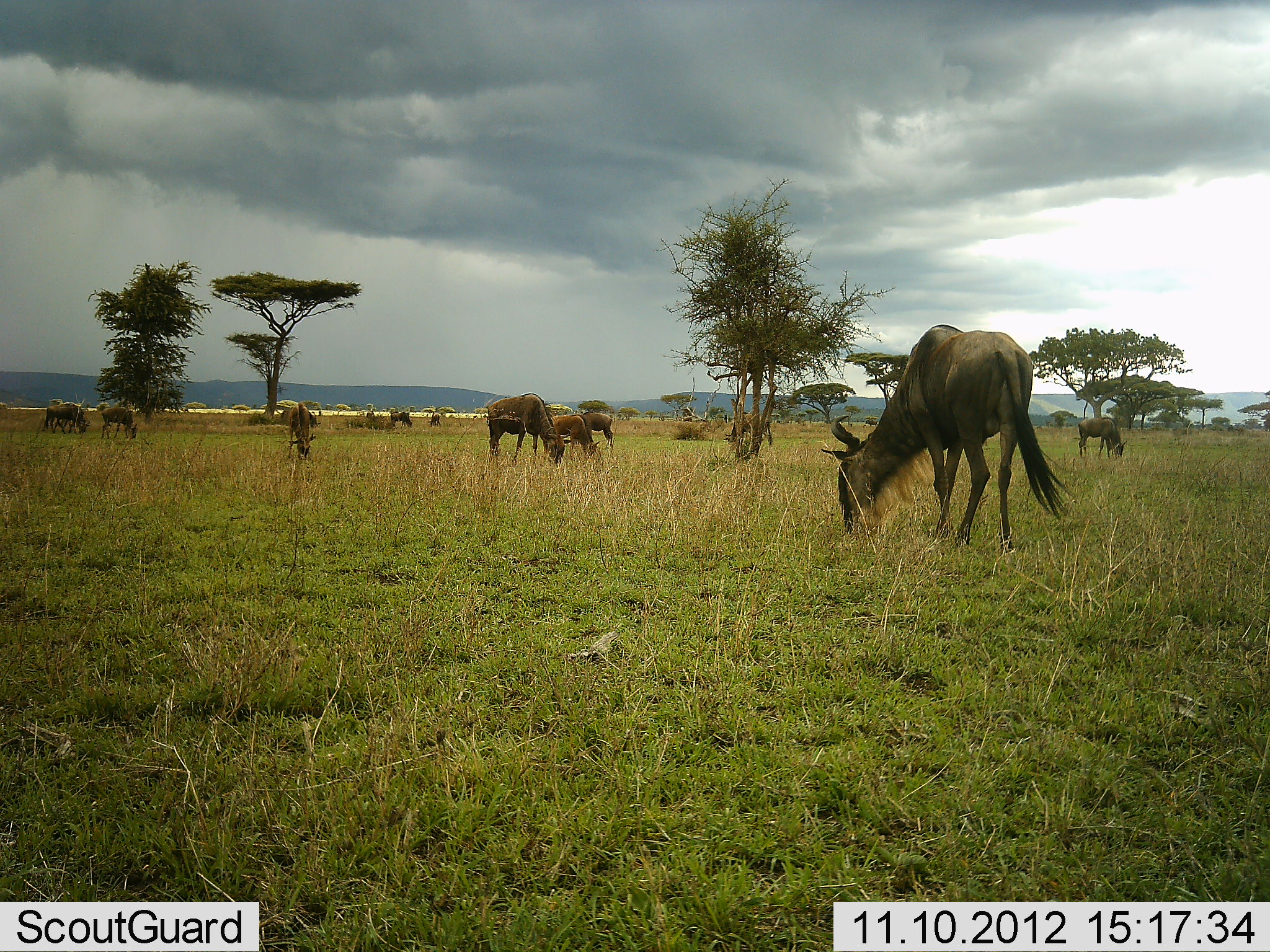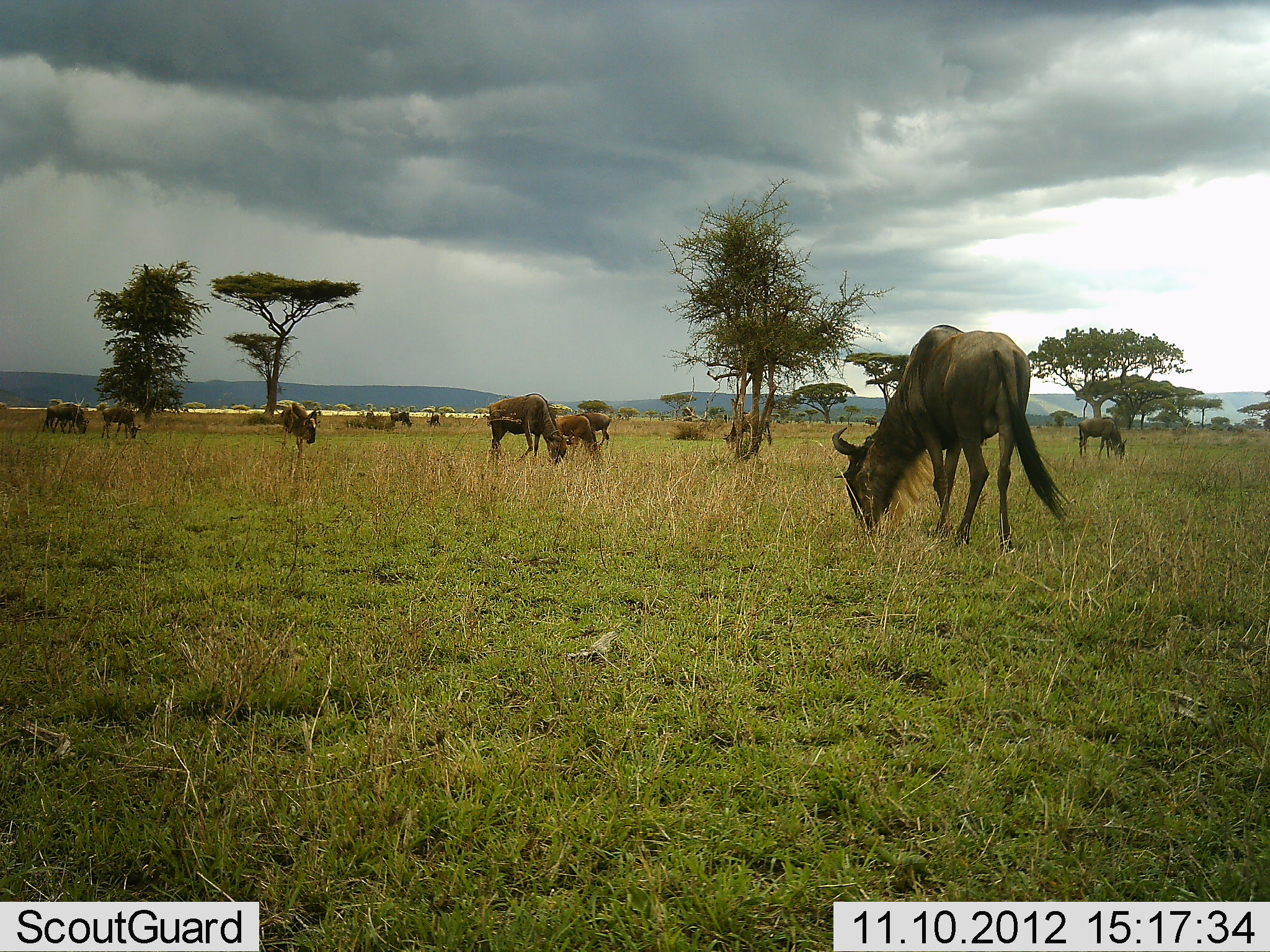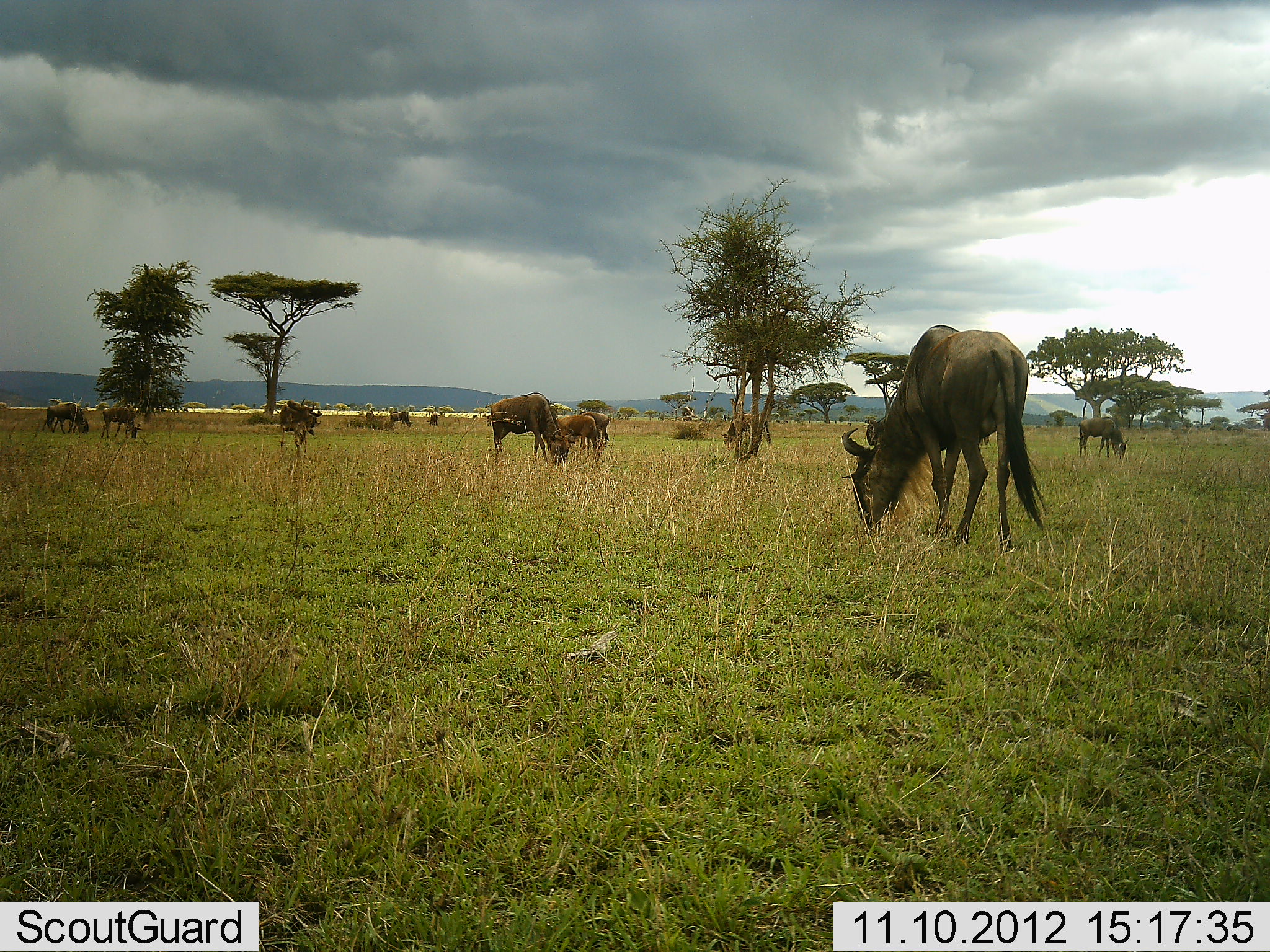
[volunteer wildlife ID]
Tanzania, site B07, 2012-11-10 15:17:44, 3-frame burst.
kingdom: Animalia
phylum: Chordata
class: Mammalia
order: Artiodactyla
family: Bovidae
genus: Connochaetes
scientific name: Connochaetes taurinus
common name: blue wildebeest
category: wildebeest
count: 11-50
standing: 40%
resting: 0%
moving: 20%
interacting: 0%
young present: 10%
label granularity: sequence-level